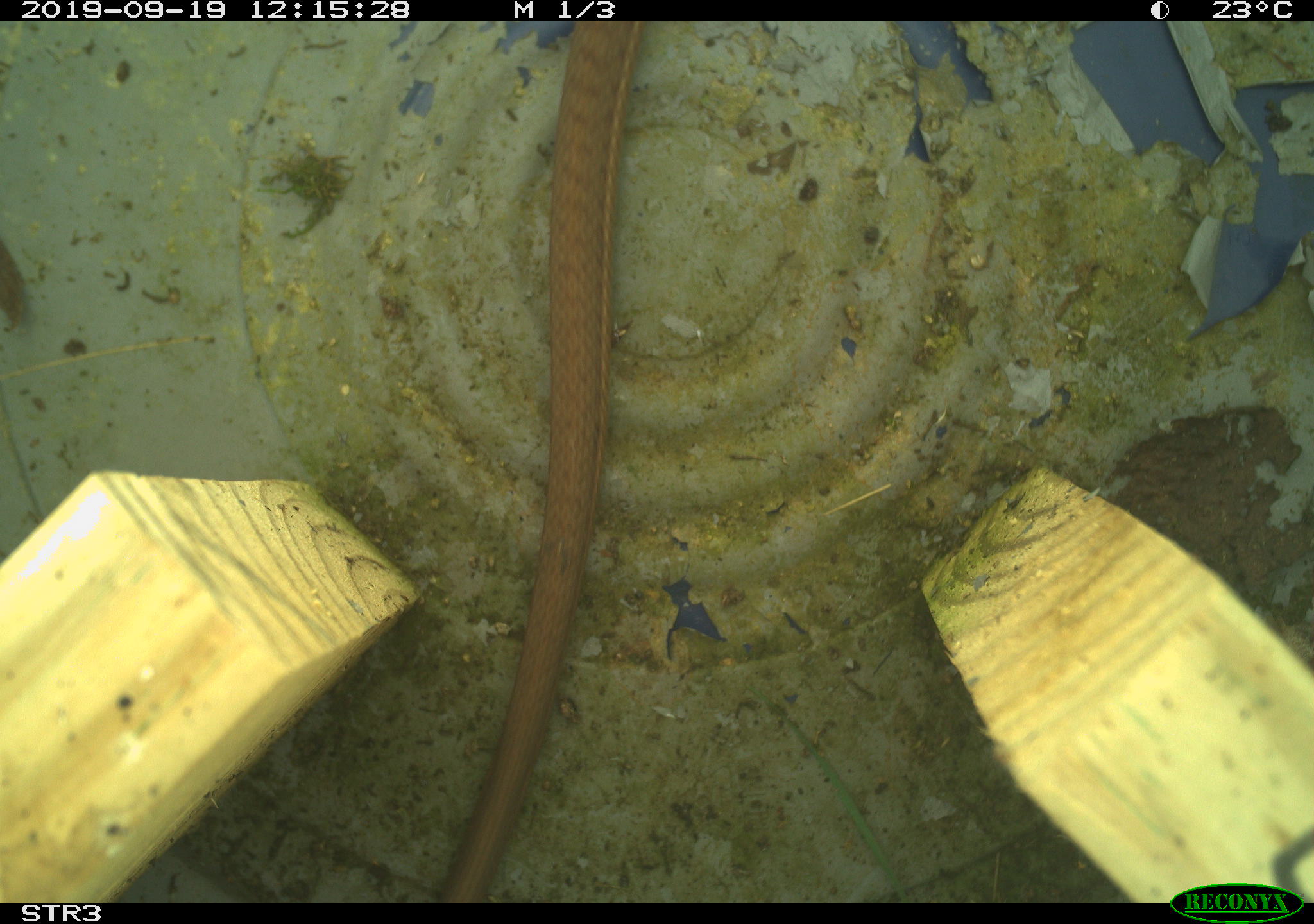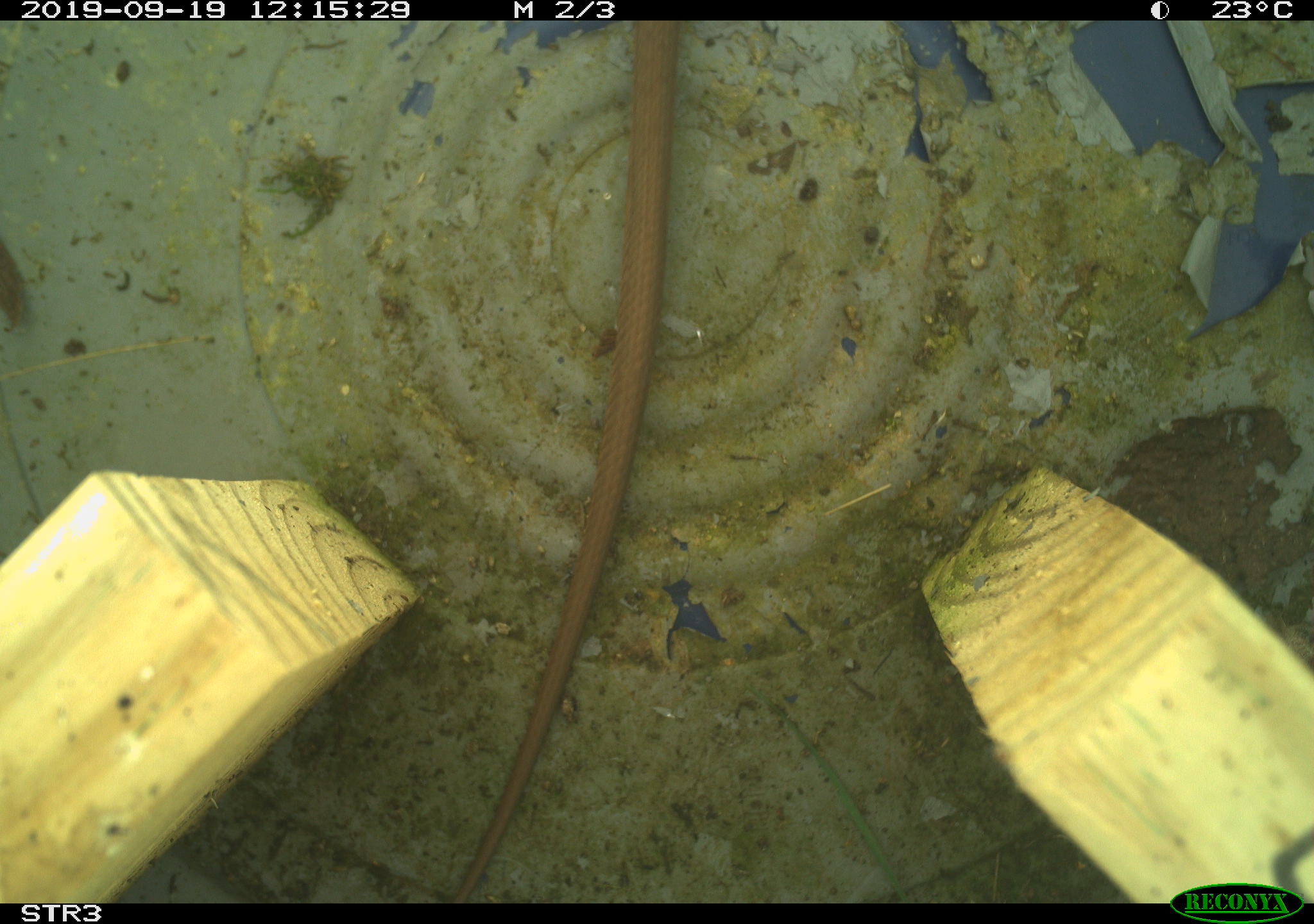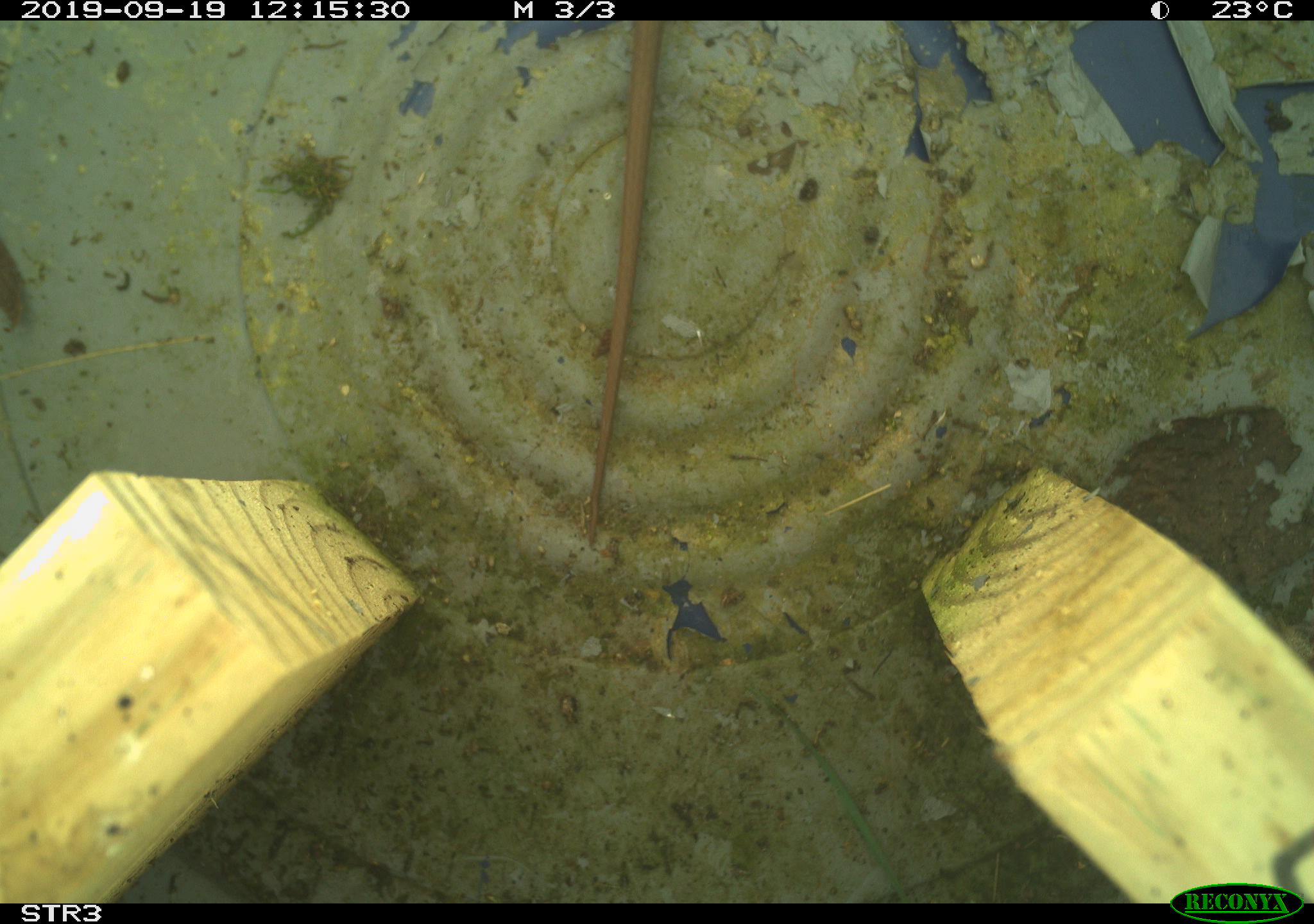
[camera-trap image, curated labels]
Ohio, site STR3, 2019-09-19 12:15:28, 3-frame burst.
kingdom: Animalia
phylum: Chordata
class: Reptilia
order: Squamata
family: Colubridae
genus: Thamnophis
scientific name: Thamnophis sirtalis sirtalis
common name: eastern gartersnake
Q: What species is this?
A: Eastern gartersnake (Thamnophis sirtalis sirtalis).